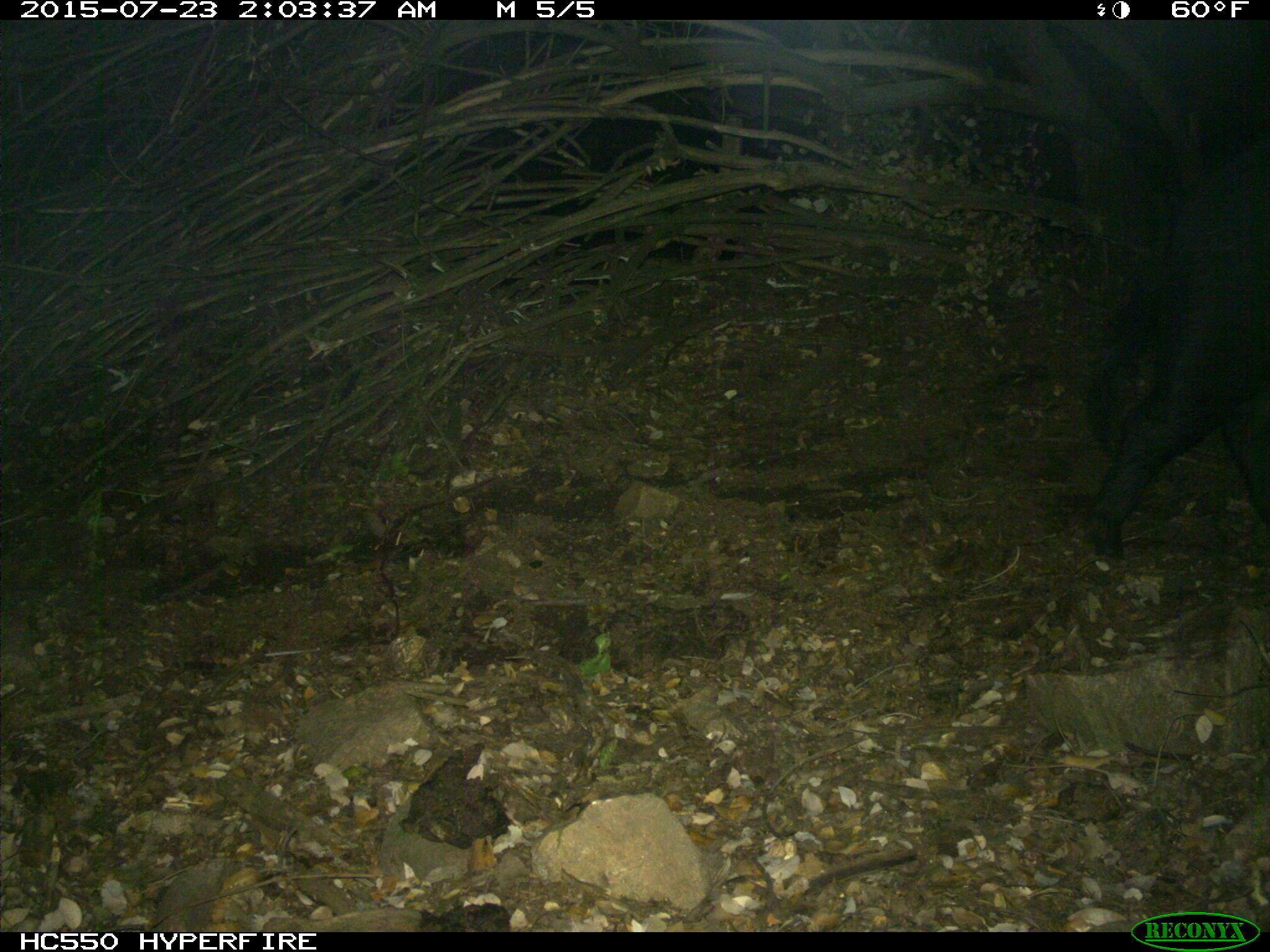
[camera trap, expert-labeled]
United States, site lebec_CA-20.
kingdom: Animalia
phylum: Chordata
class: Mammalia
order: Artiodactyla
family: Suidae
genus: Sus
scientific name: Sus scrofa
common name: wild boar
Sus scrofa (wild boar).